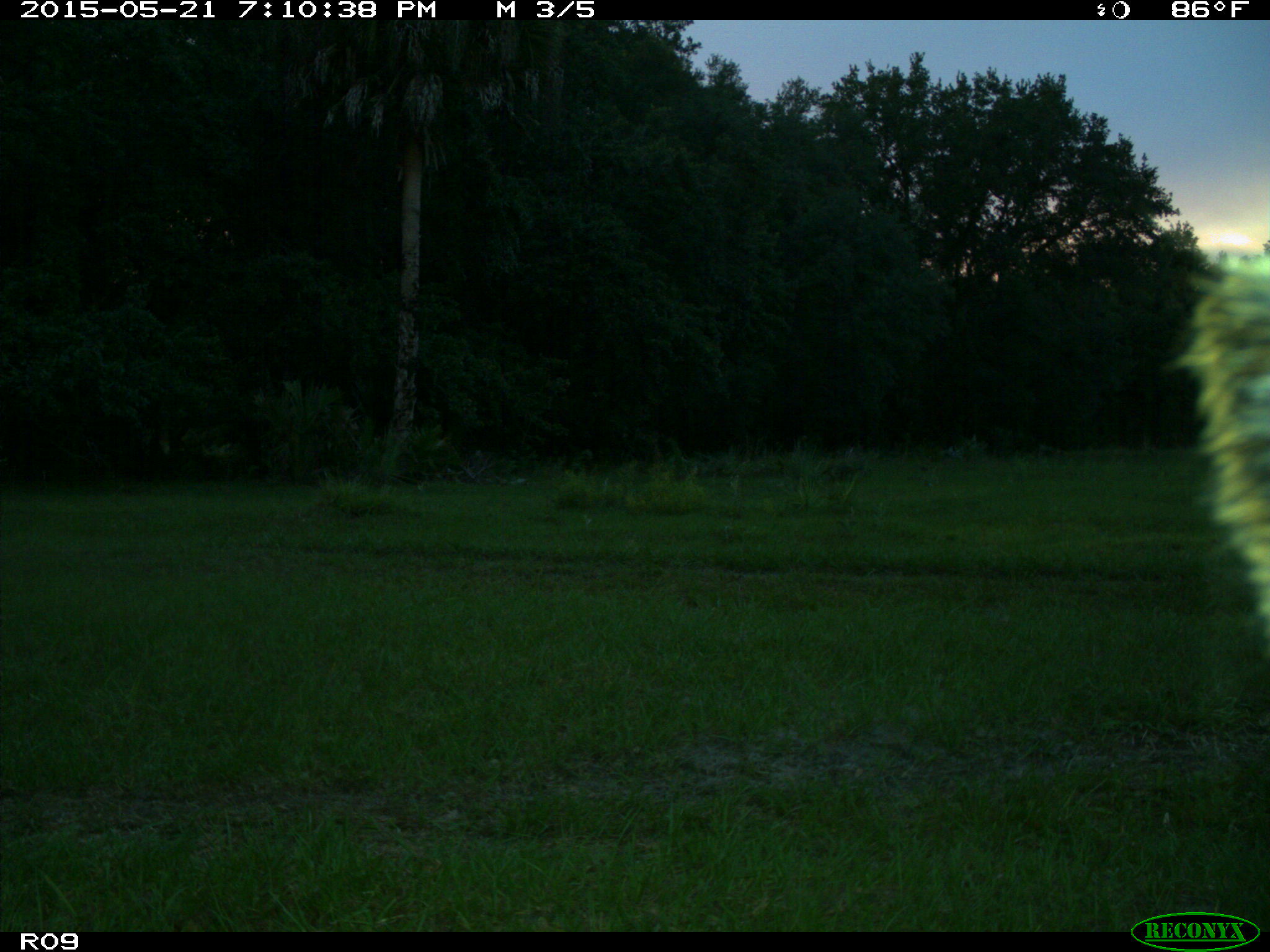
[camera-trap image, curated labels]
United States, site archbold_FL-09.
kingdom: Animalia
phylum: Chordata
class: Mammalia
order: Artiodactyla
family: Bovidae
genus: Bos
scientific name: Bos taurus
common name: domestic cow